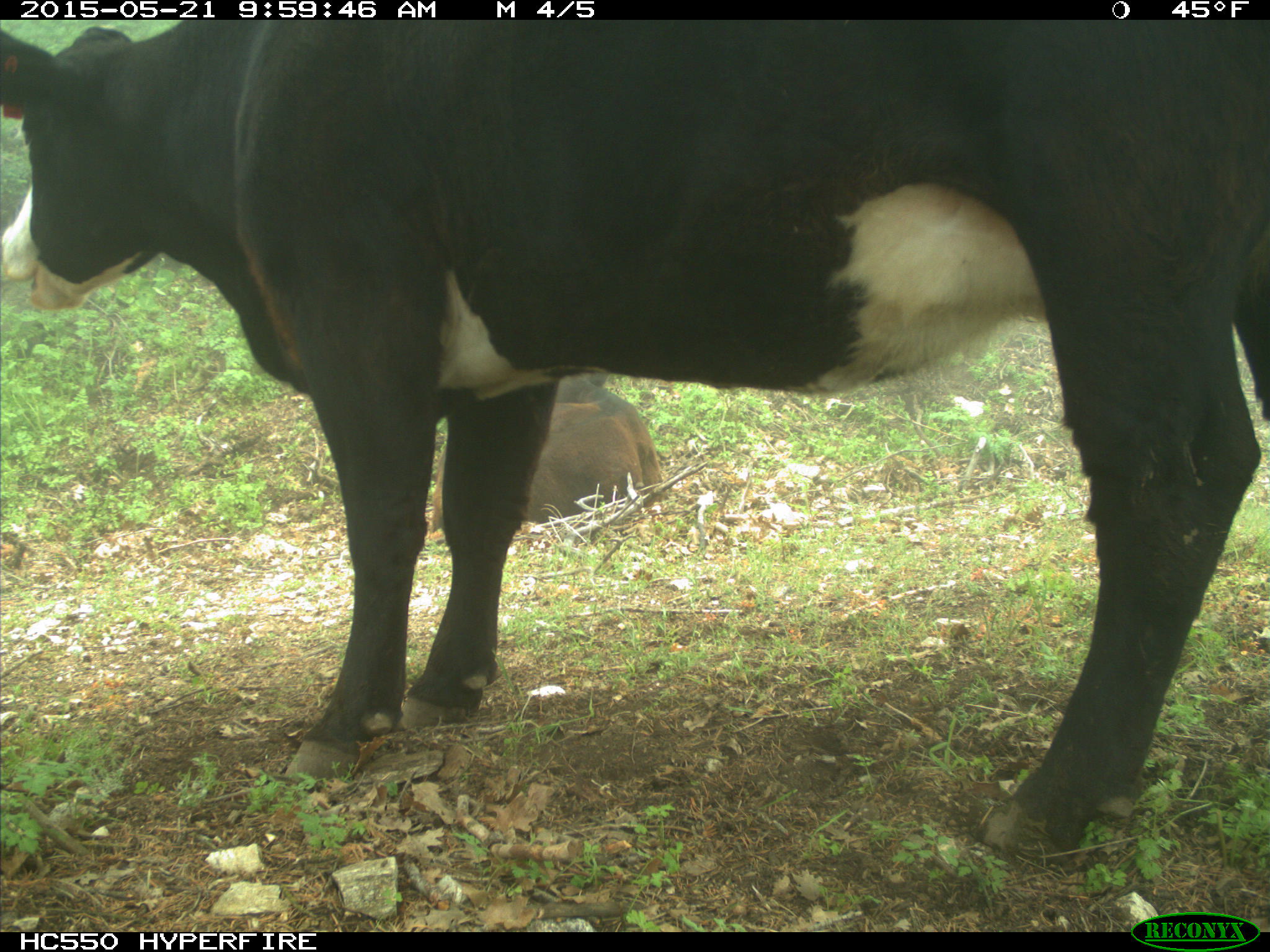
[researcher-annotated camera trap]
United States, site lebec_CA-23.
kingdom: Animalia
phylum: Chordata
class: Mammalia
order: Artiodactyla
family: Bovidae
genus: Bos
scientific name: Bos taurus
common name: domestic cow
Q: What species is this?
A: Bos taurus (domestic cow).